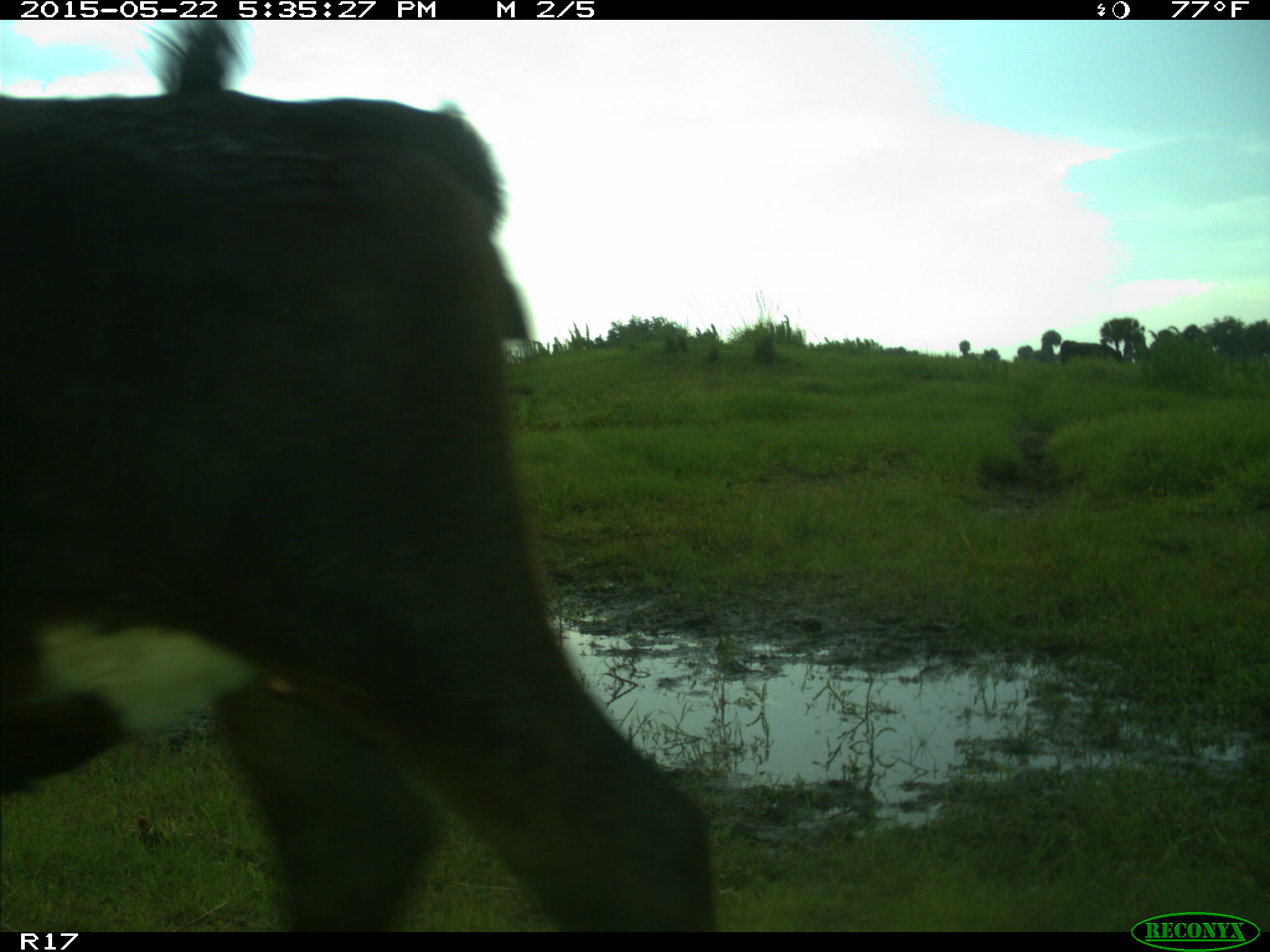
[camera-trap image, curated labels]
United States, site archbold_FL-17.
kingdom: Animalia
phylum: Chordata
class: Mammalia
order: Artiodactyla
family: Bovidae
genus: Bos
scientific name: Bos taurus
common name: domestic cow